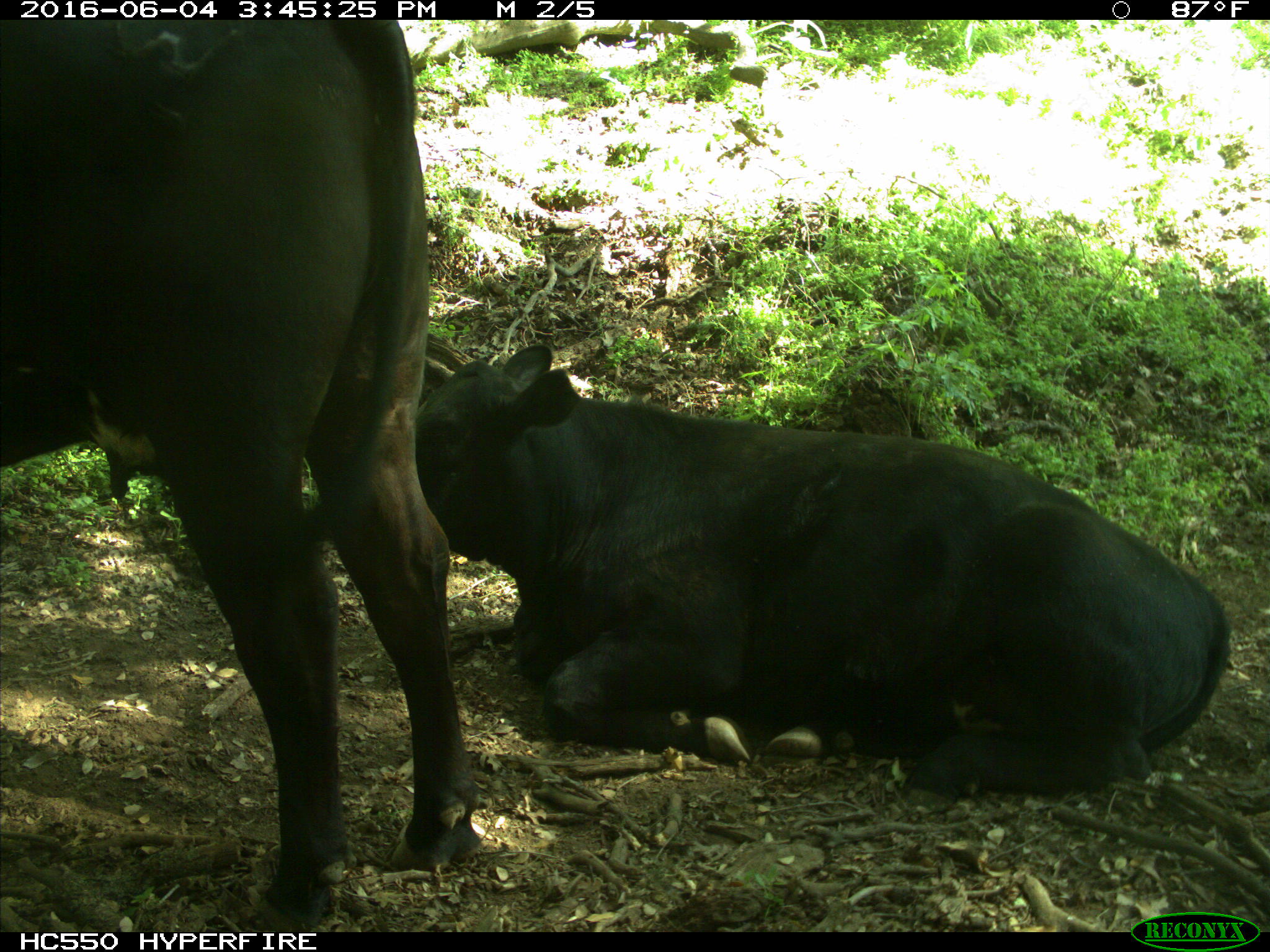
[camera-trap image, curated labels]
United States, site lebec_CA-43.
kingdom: Animalia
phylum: Chordata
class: Mammalia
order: Artiodactyla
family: Bovidae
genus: Bos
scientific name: Bos taurus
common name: domestic cow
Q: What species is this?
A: Bos taurus (domestic cow).